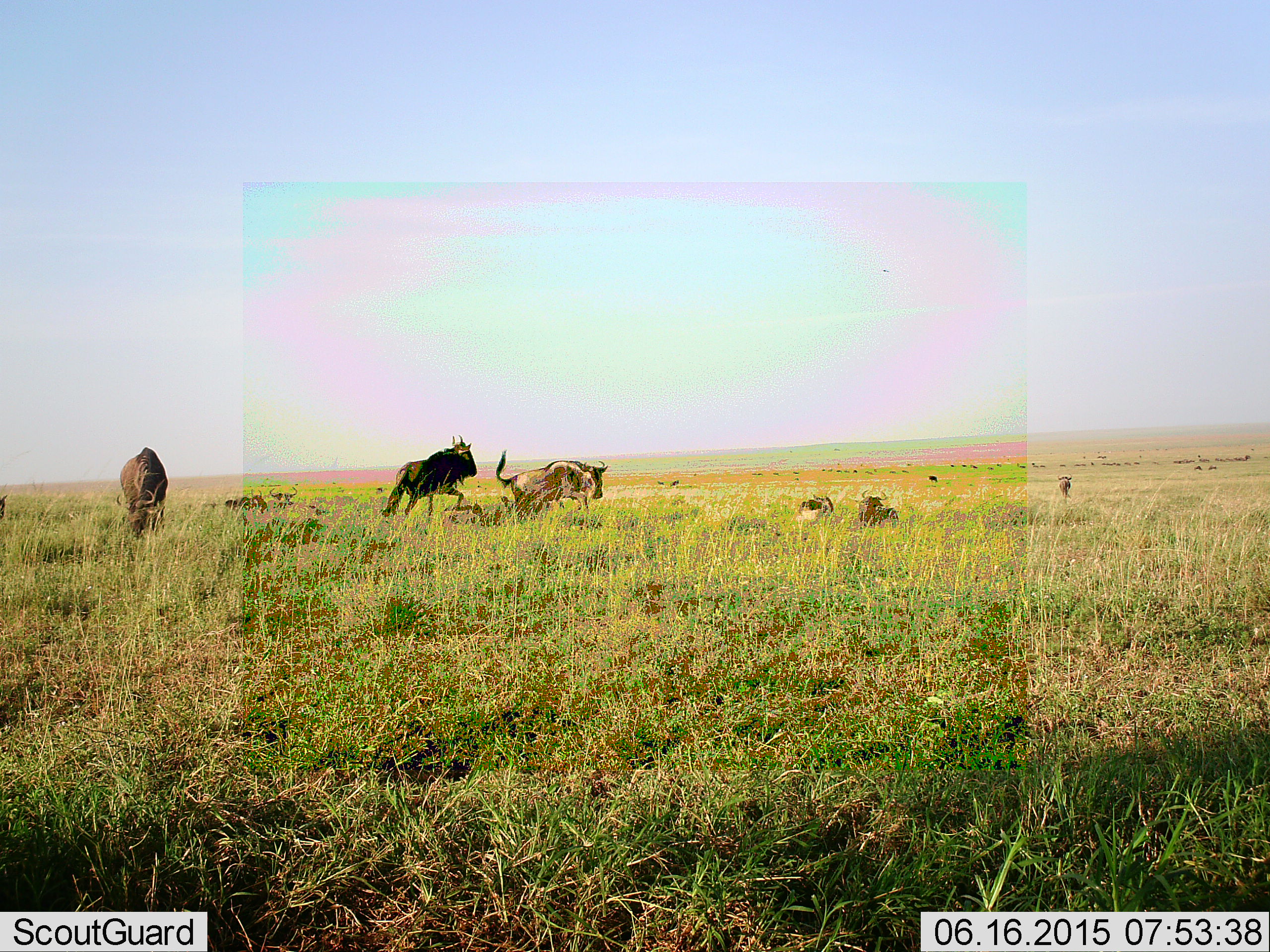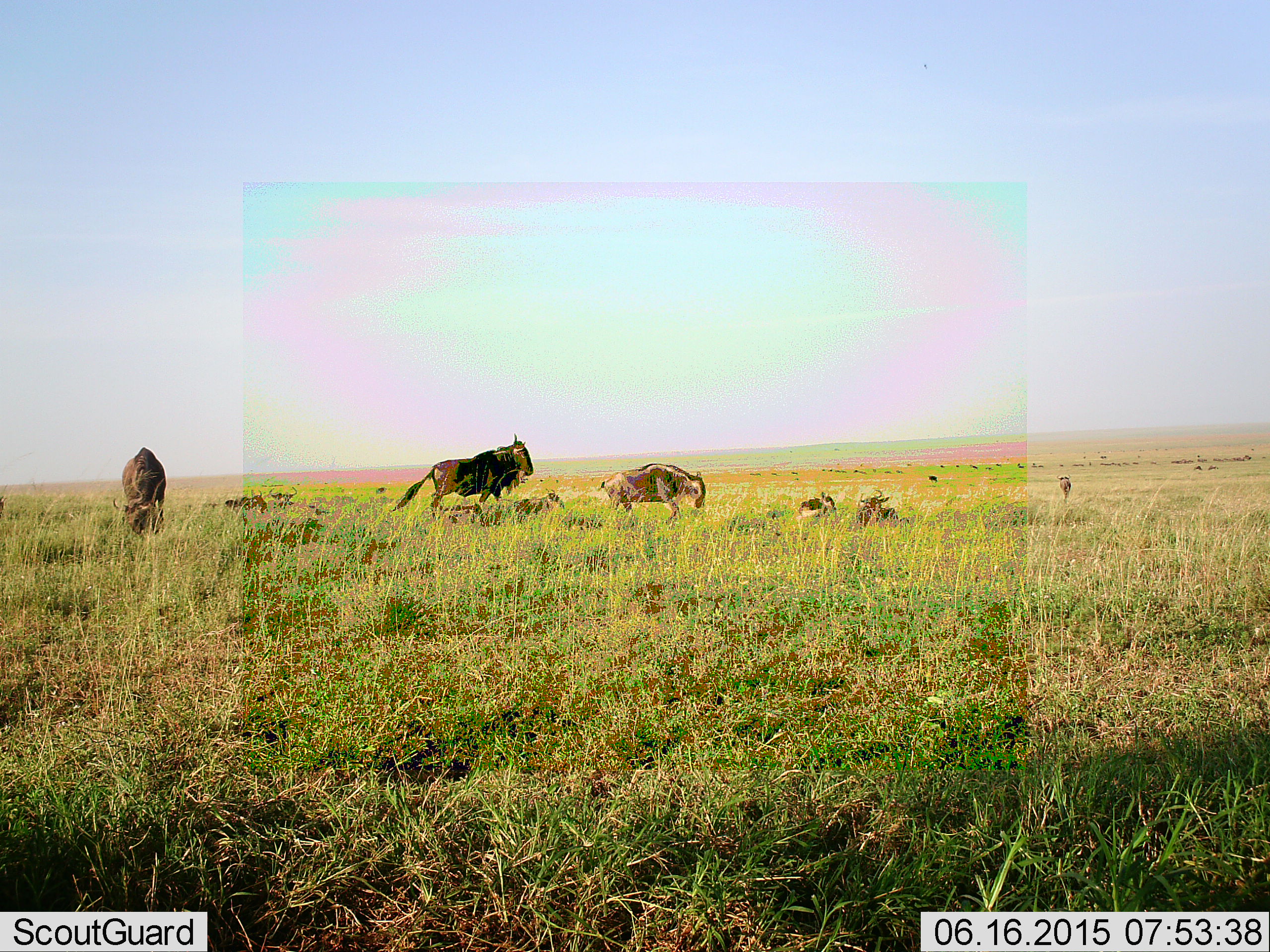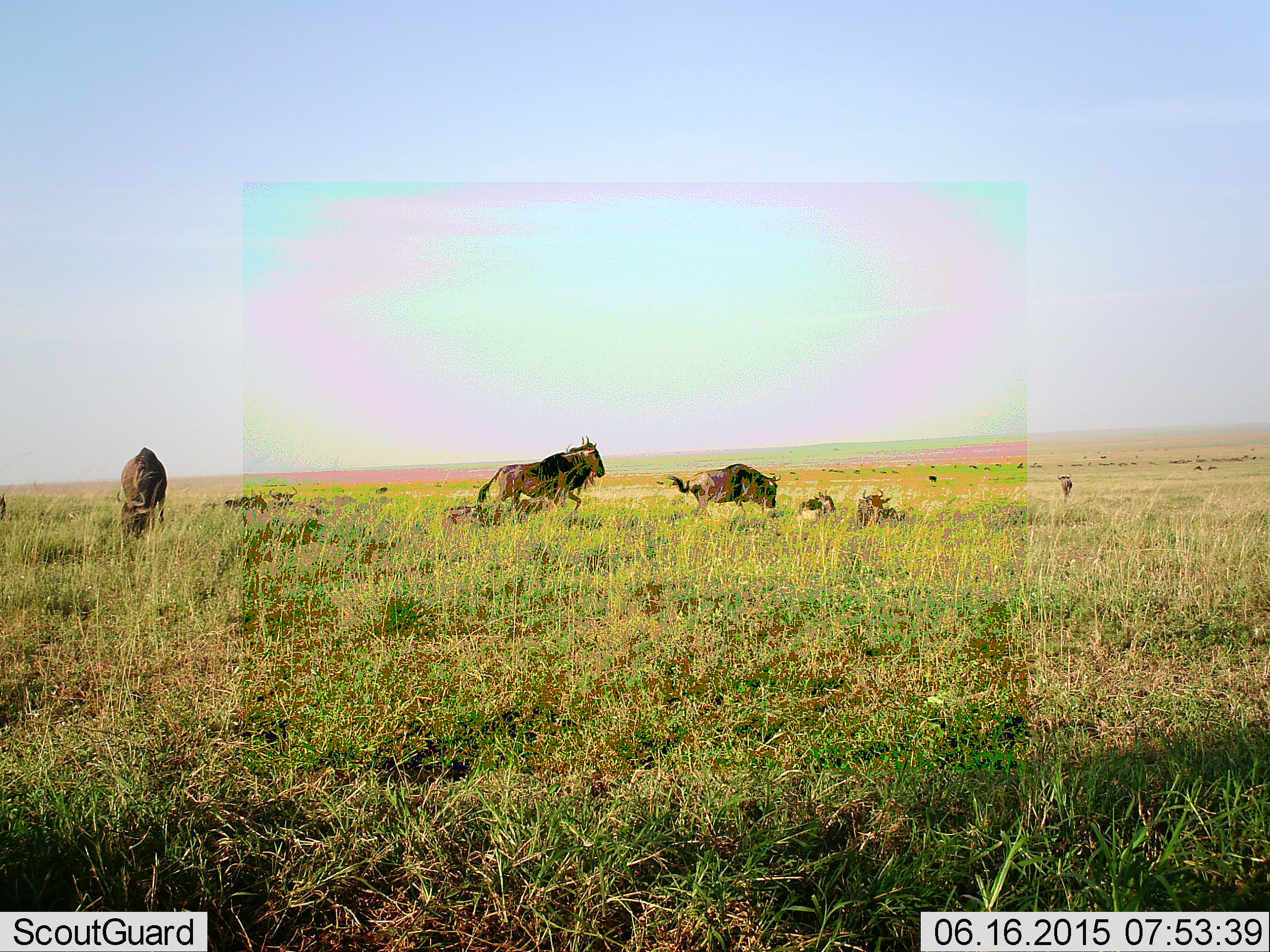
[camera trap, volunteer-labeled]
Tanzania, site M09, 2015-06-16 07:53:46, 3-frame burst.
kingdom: Animalia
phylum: Chordata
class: Mammalia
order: Artiodactyla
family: Bovidae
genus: Connochaetes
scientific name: Connochaetes taurinus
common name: blue wildebeest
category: wildebeest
Wildebeest (blue wildebeest) (Connochaetes taurinus), count 7. Behavior (volunteer vote fractions): standing 60%, resting 60%, moving 80%, interacting 10%. Young present (vote fraction): 10%. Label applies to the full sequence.